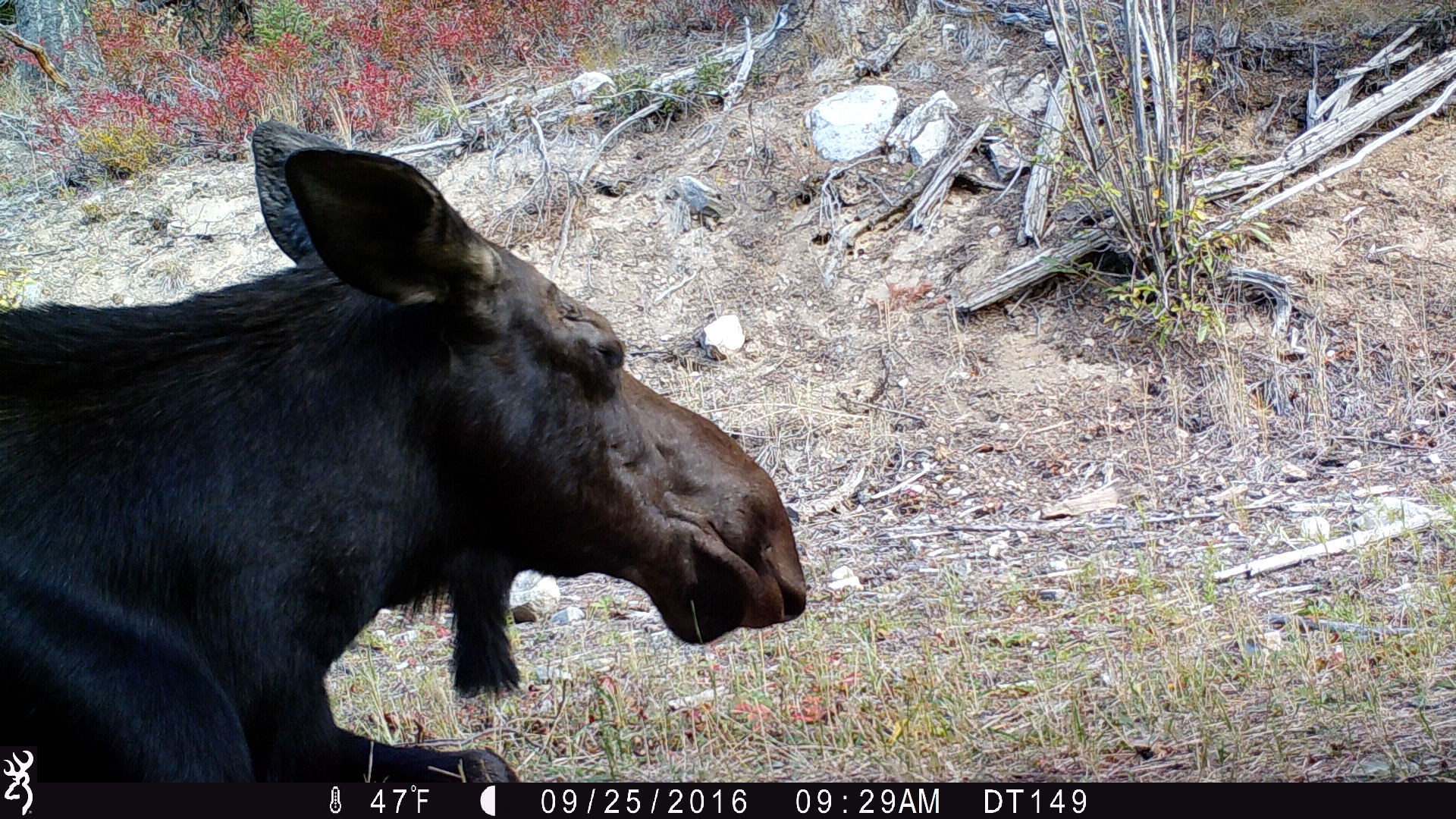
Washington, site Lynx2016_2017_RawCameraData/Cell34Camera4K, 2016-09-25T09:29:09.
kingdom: Animalia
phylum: Chordata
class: Mammalia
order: Artiodactyla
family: Cervidae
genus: Alces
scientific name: Alces alces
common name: moose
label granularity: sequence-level